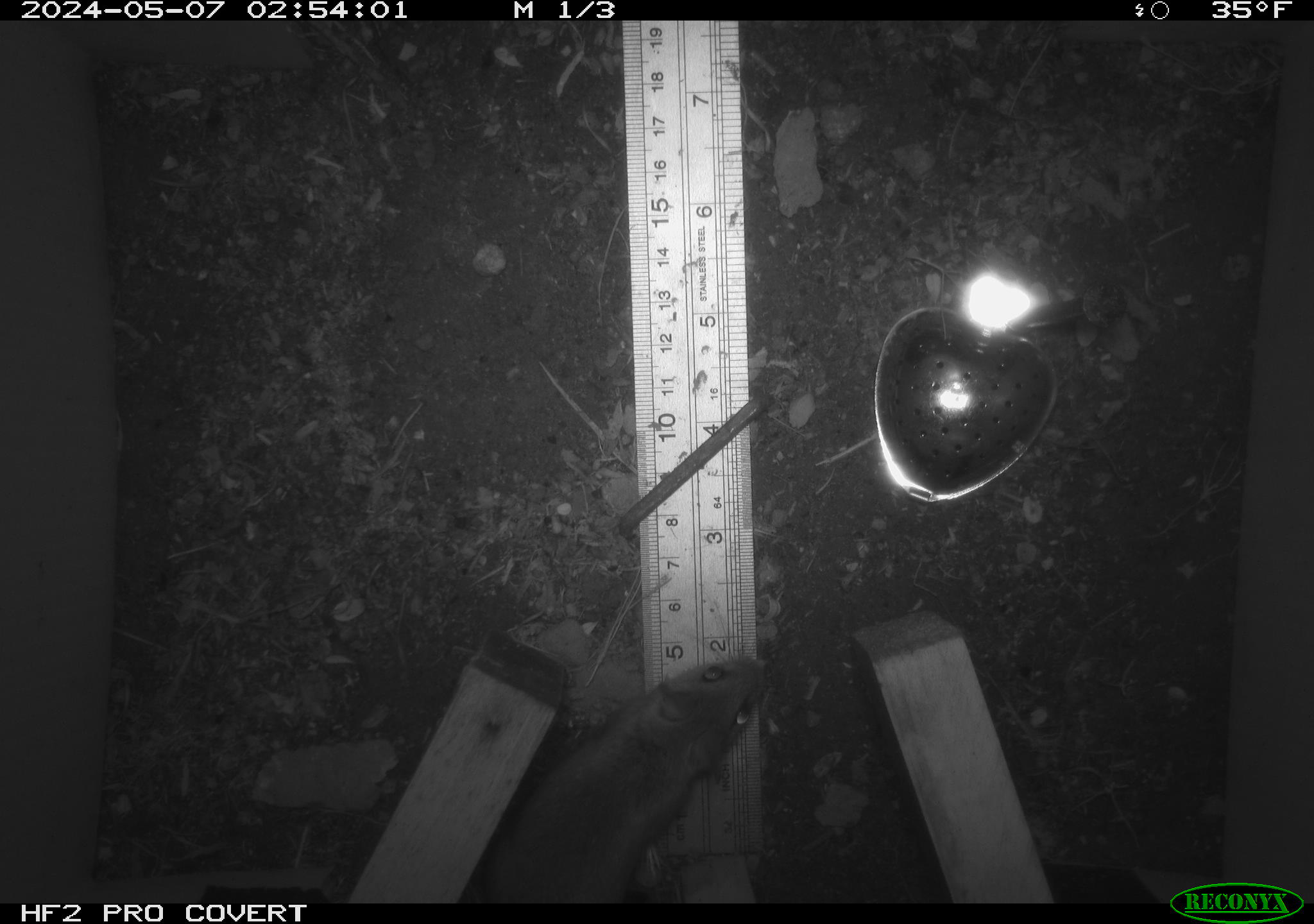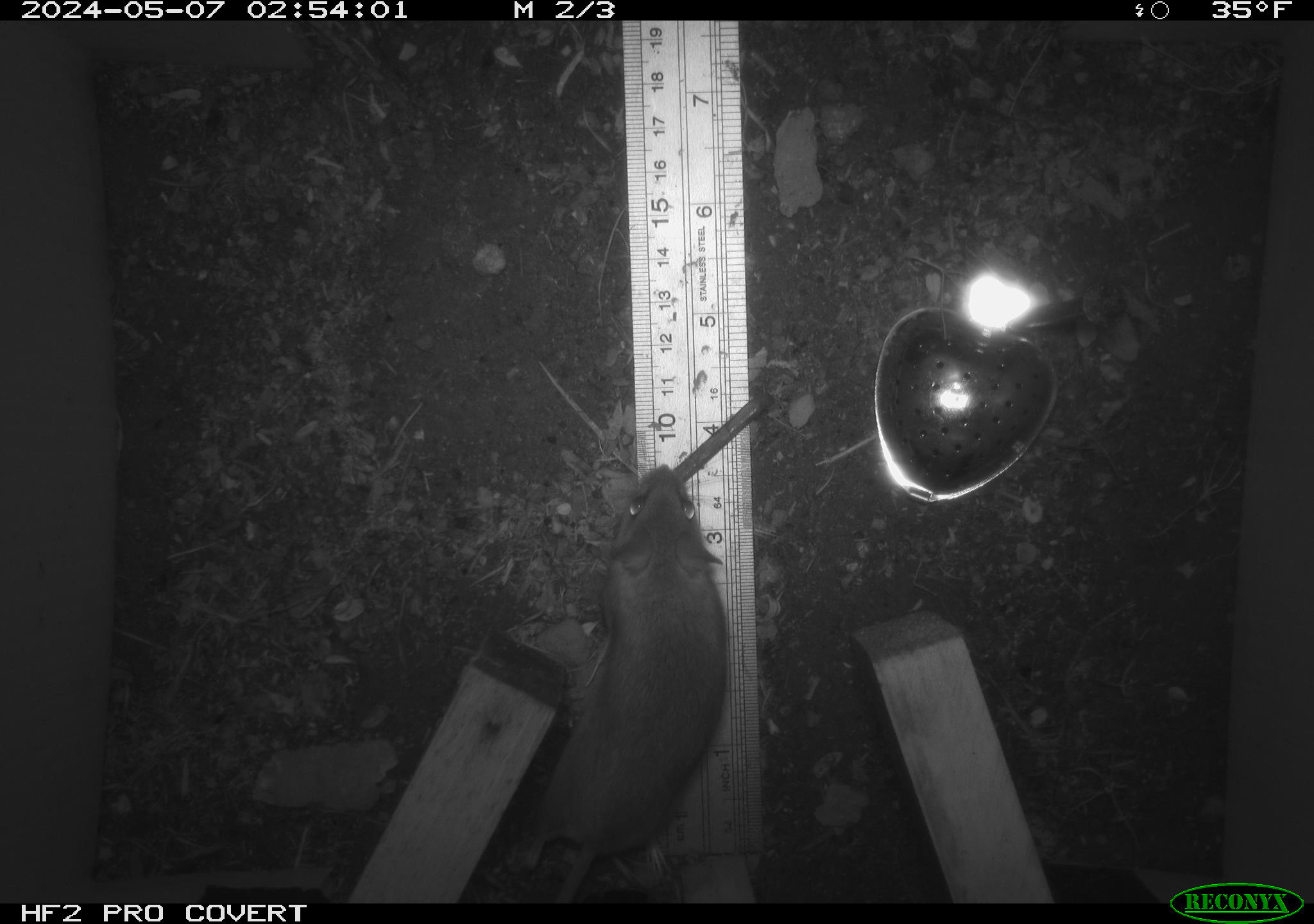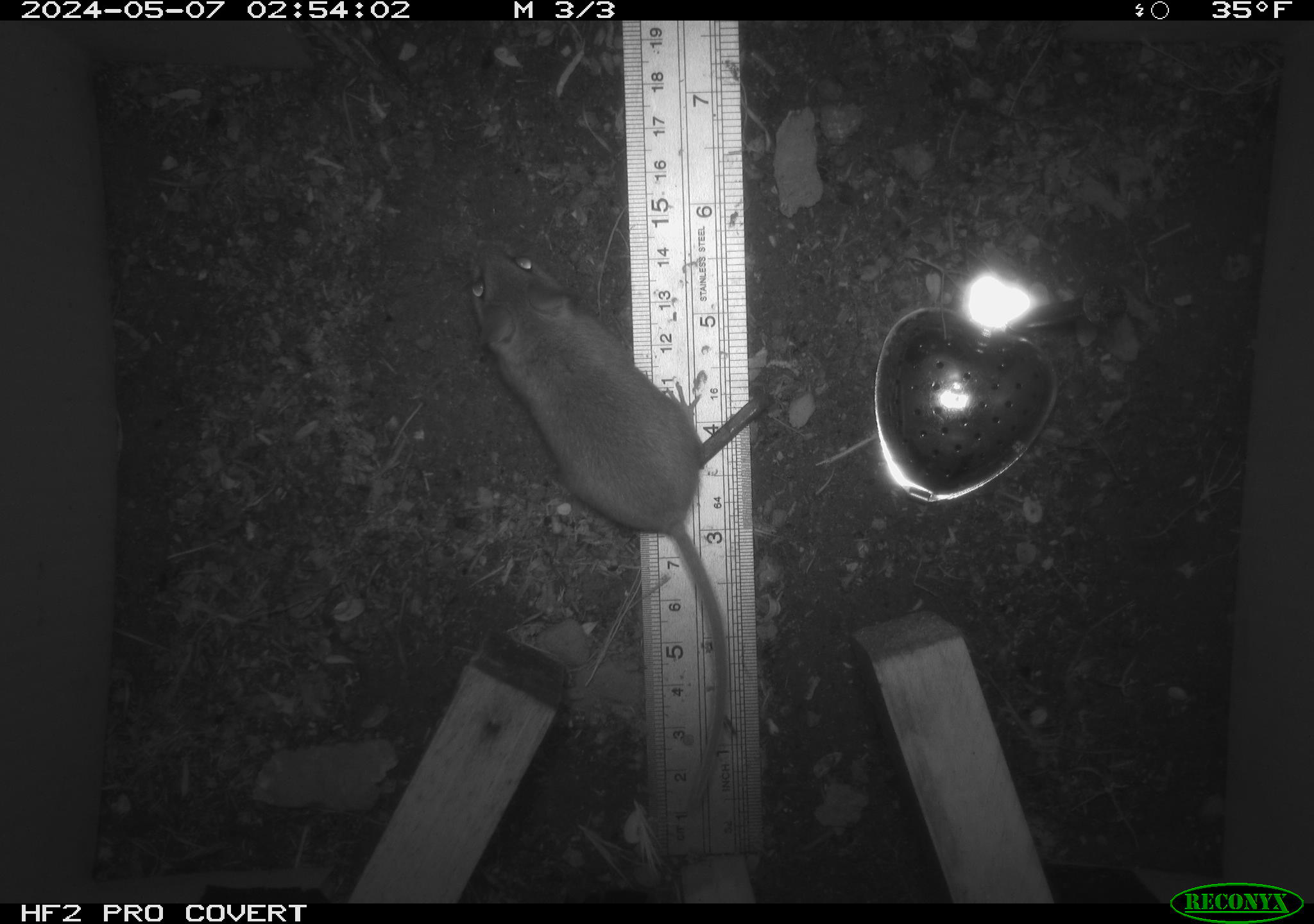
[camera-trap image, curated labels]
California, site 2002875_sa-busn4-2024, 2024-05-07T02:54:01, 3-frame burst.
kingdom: Animalia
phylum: Chordata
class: Mammalia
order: Rodentia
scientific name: Rodentia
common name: rodent